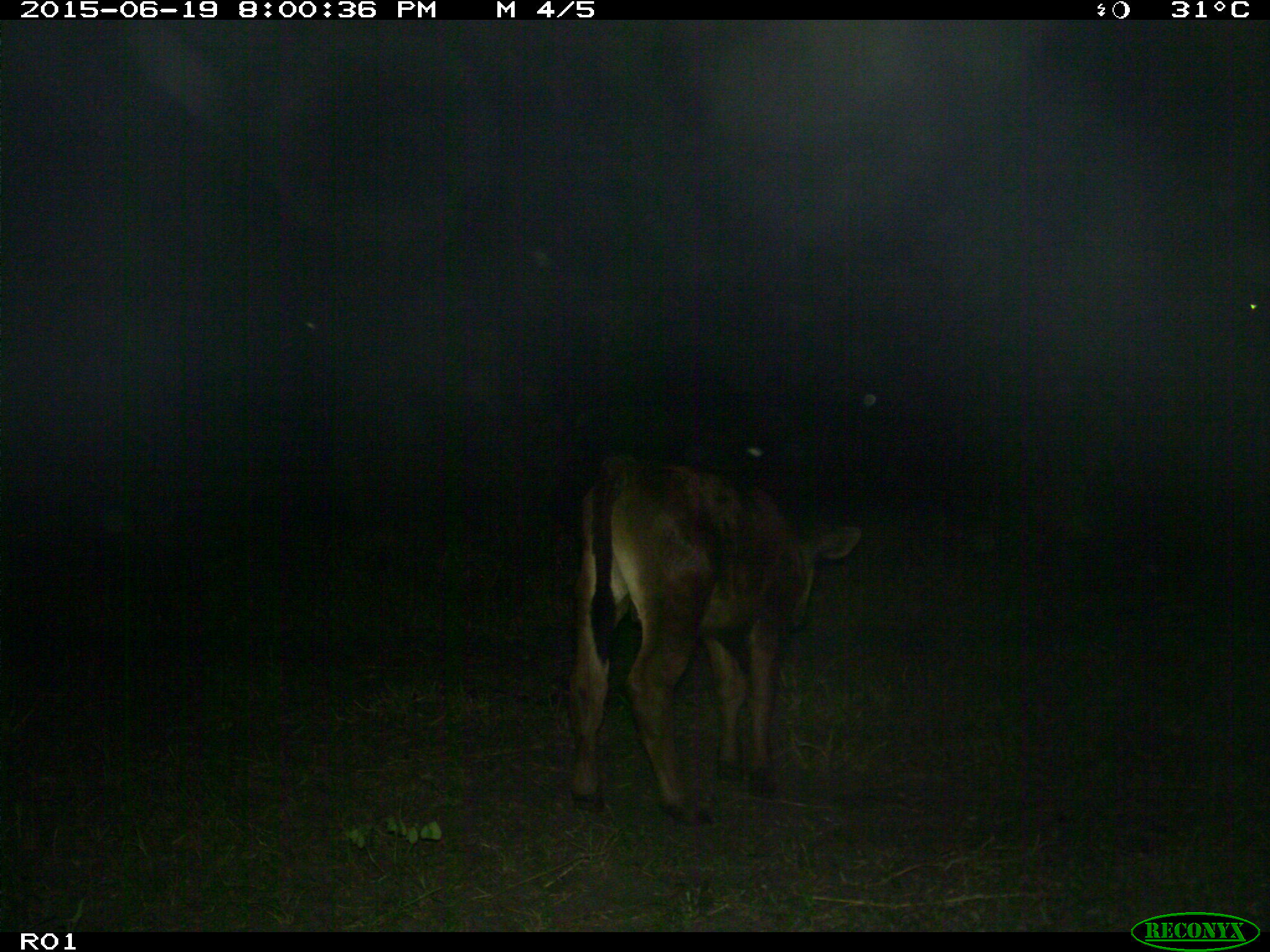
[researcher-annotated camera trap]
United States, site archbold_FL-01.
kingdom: Animalia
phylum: Chordata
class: Mammalia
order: Artiodactyla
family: Bovidae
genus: Bos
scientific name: Bos taurus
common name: domestic cow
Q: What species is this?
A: Bos taurus (domestic cow).